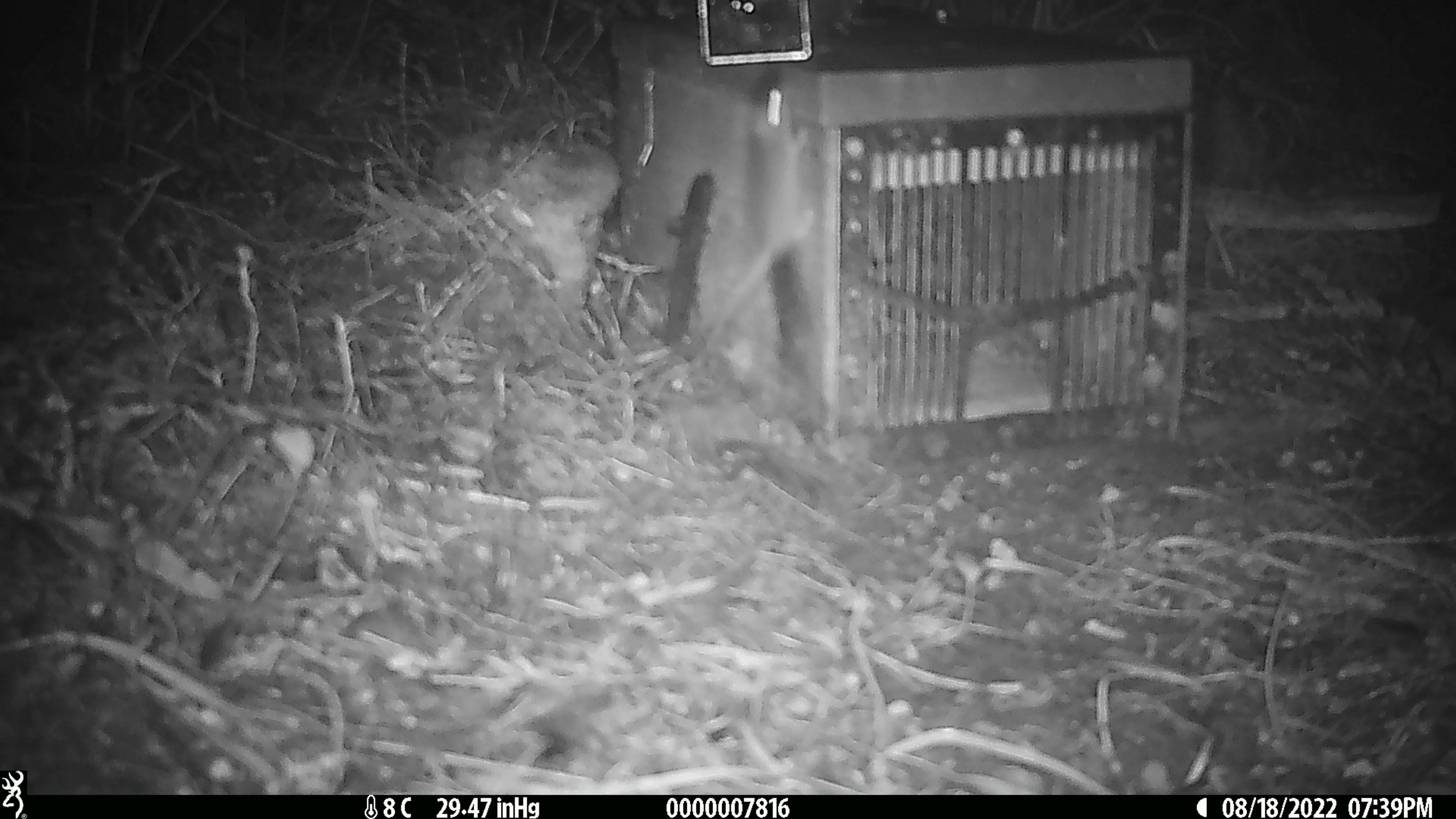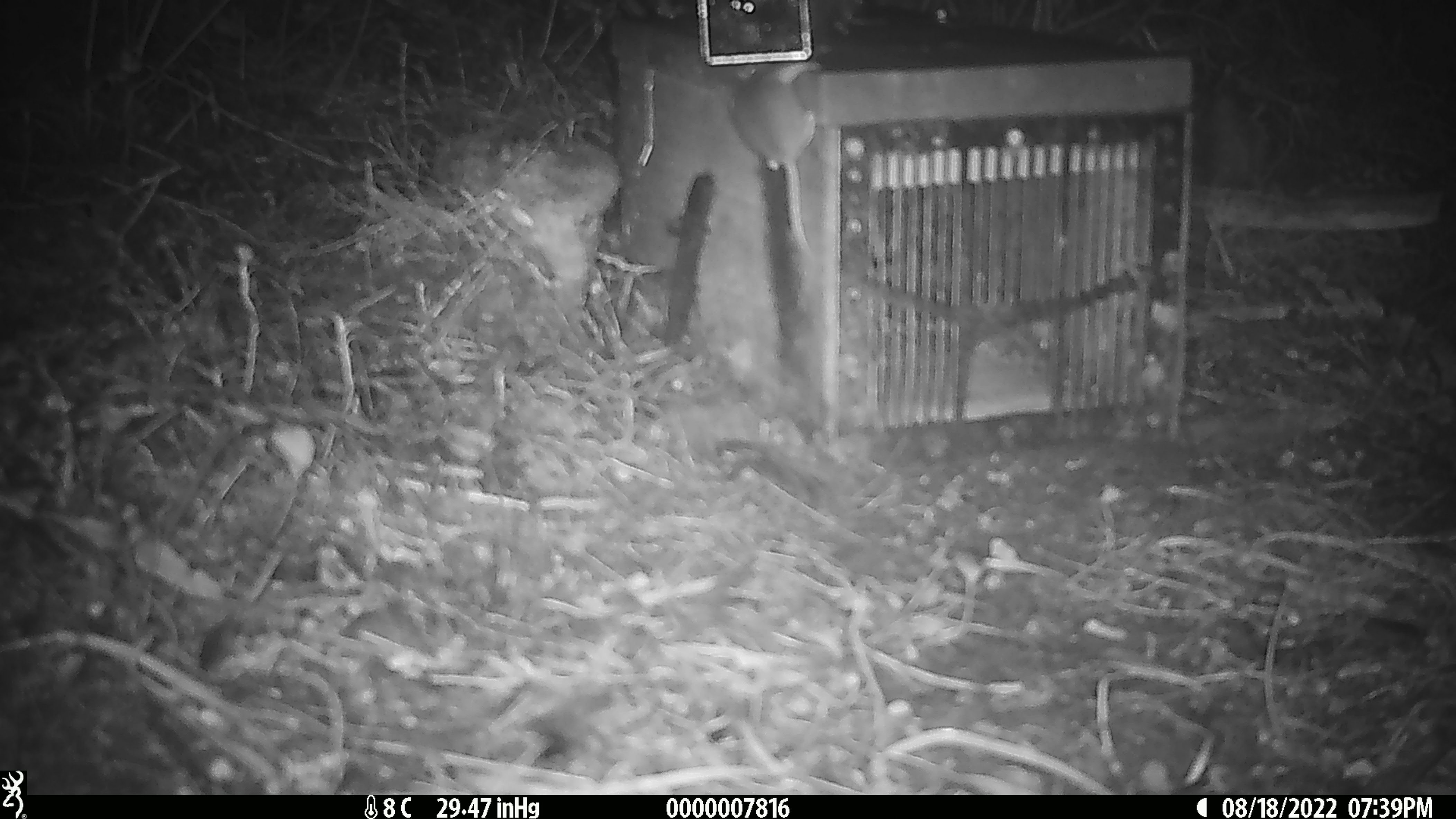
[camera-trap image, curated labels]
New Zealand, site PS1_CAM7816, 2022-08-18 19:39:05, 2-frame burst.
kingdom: Animalia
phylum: Chordata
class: Mammalia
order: Rodentia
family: Muridae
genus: Mus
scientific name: Mus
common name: mouse